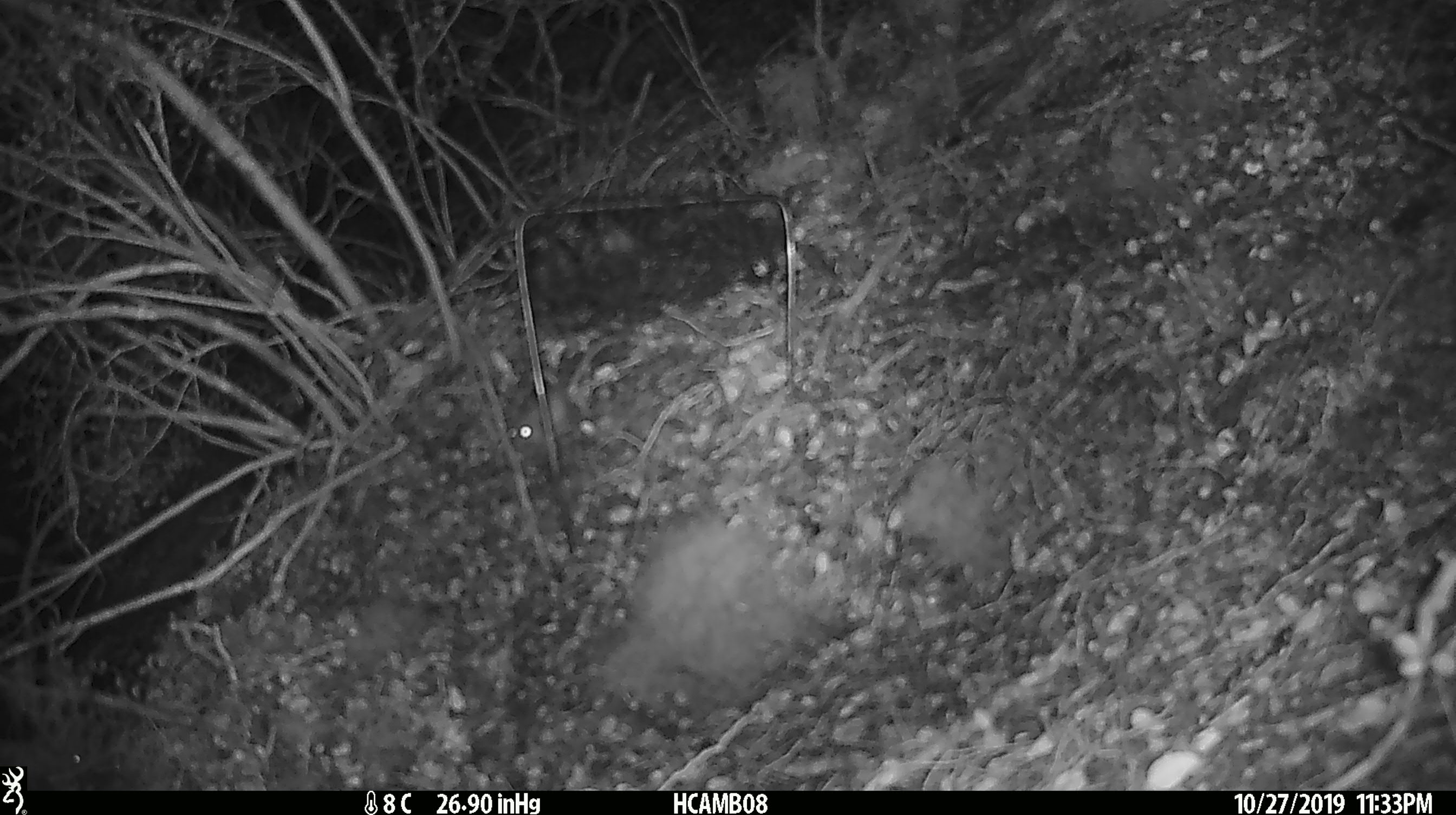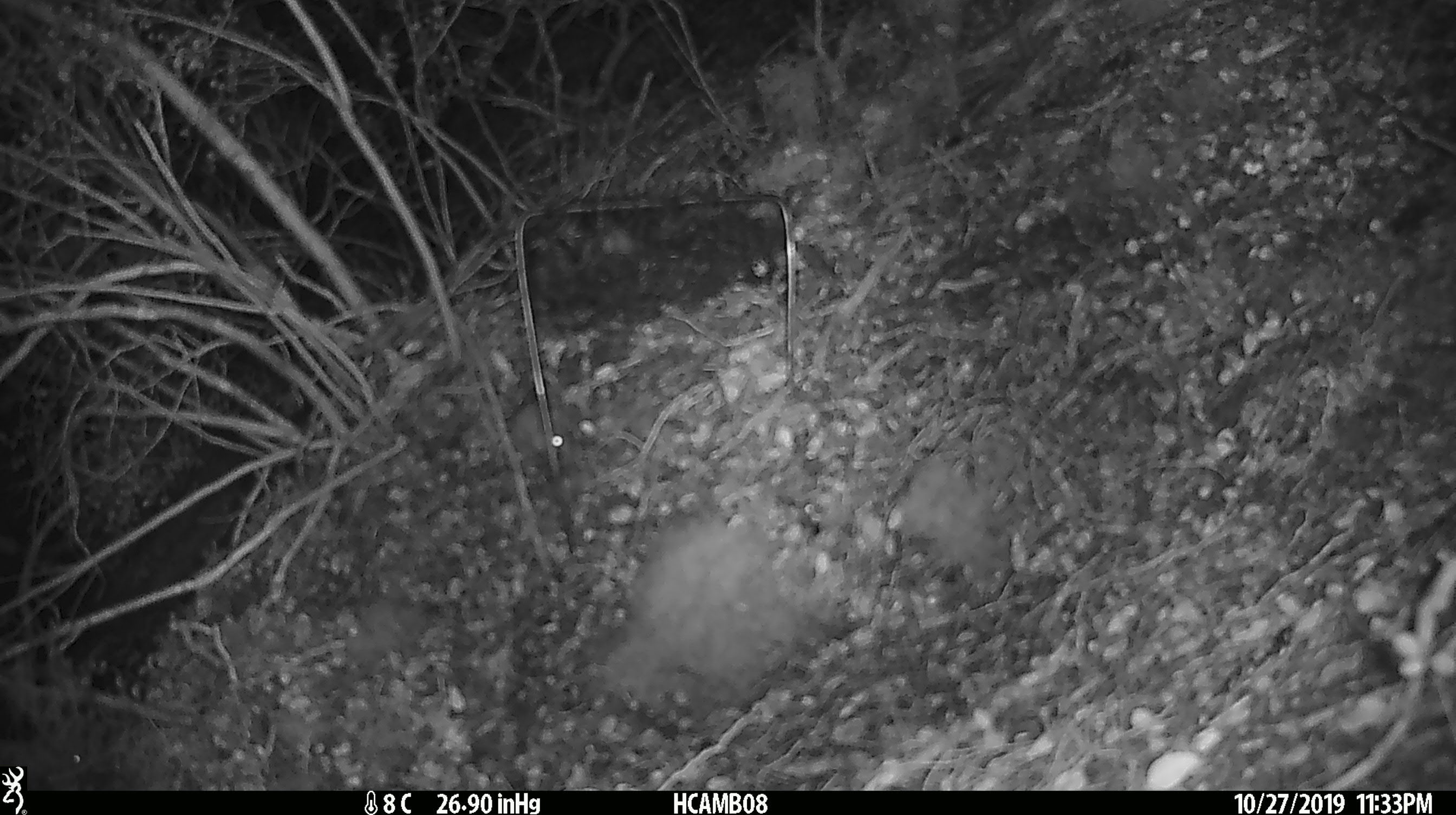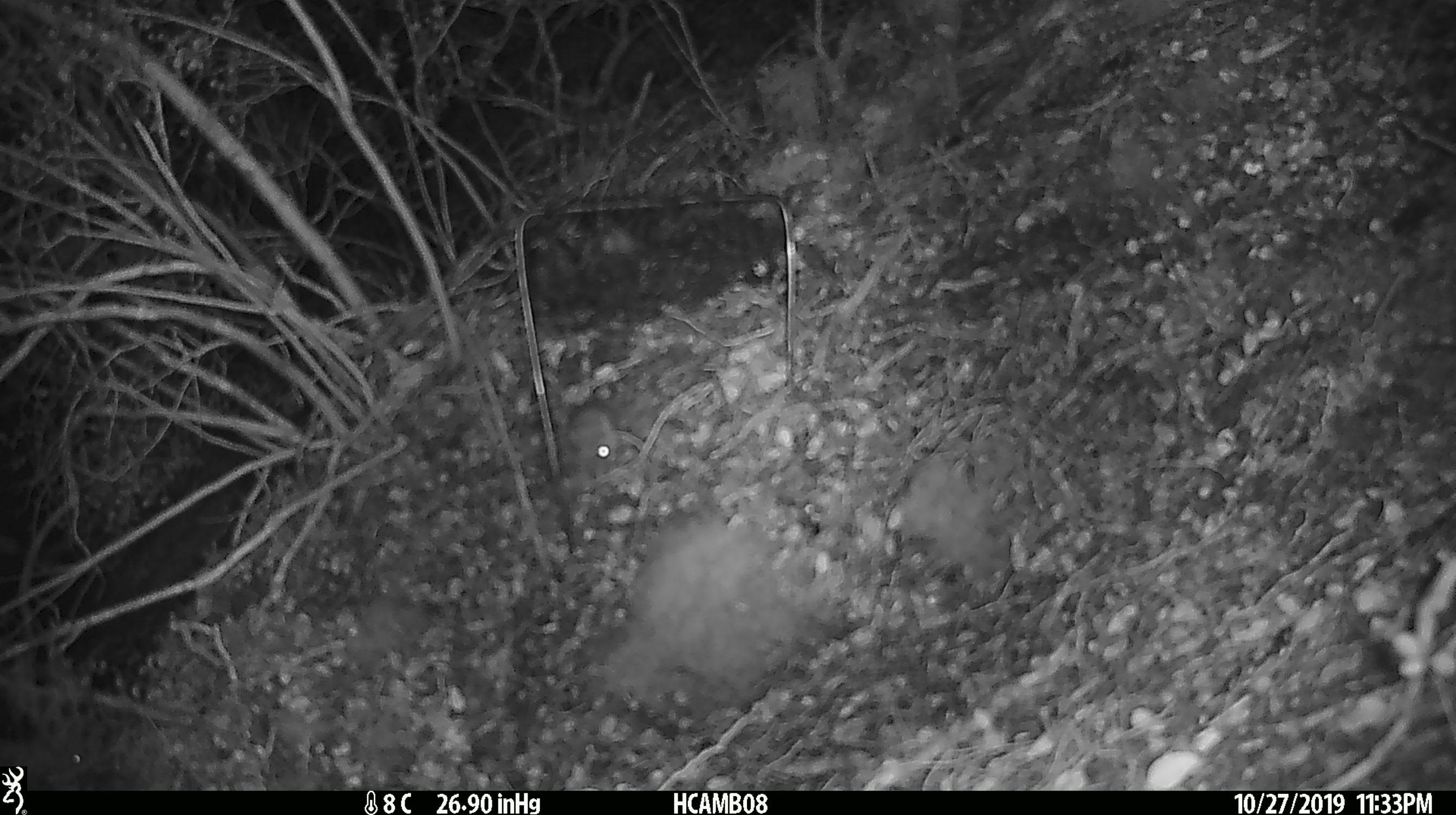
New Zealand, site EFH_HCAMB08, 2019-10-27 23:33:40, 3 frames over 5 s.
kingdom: Animalia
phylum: Chordata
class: Mammalia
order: Rodentia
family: Muridae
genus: Mus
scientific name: Mus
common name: mouse